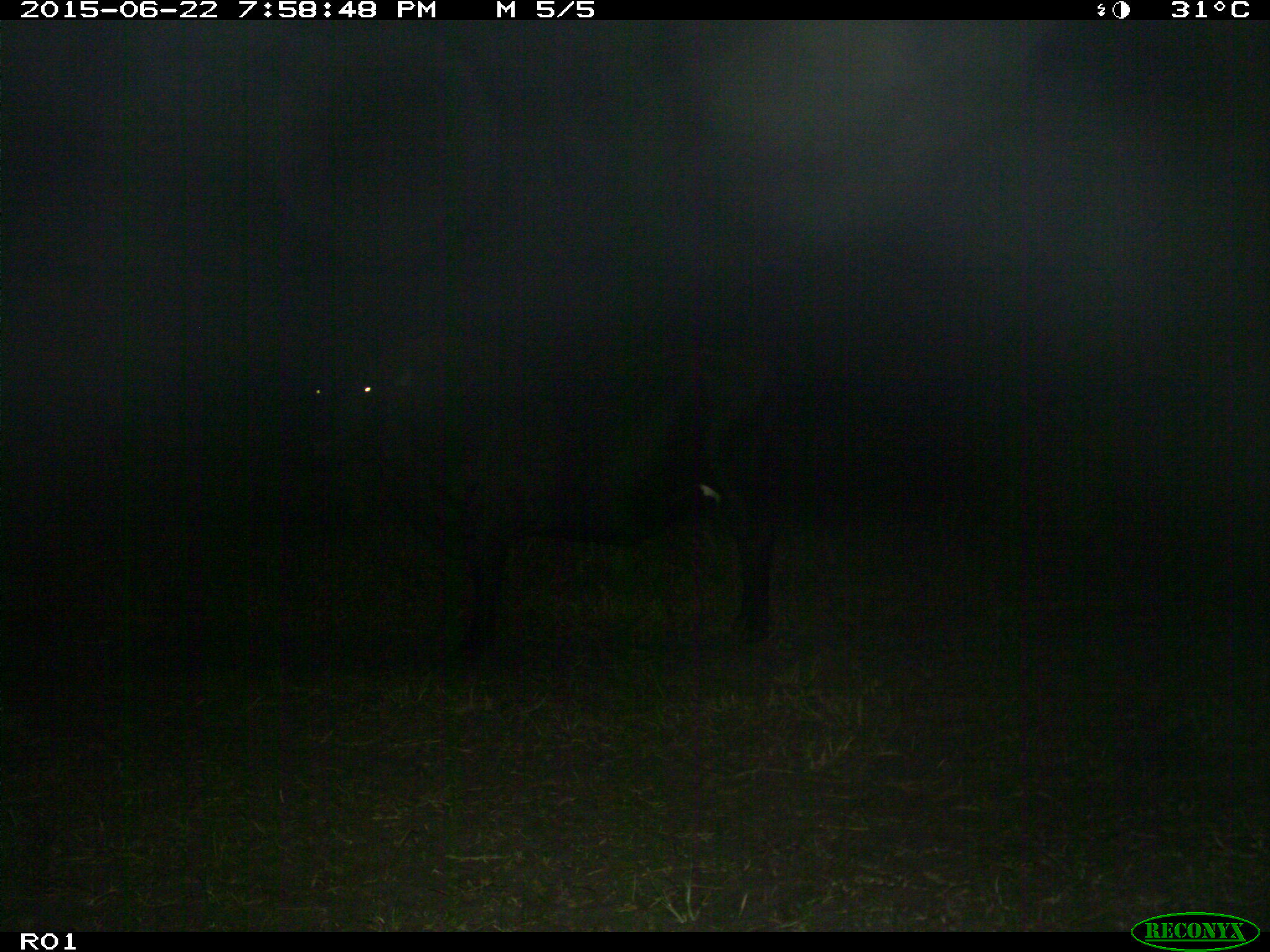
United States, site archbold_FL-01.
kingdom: Animalia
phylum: Chordata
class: Mammalia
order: Artiodactyla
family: Bovidae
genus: Bos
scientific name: Bos taurus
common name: domestic cow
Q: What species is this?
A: Bos taurus (domestic cow).